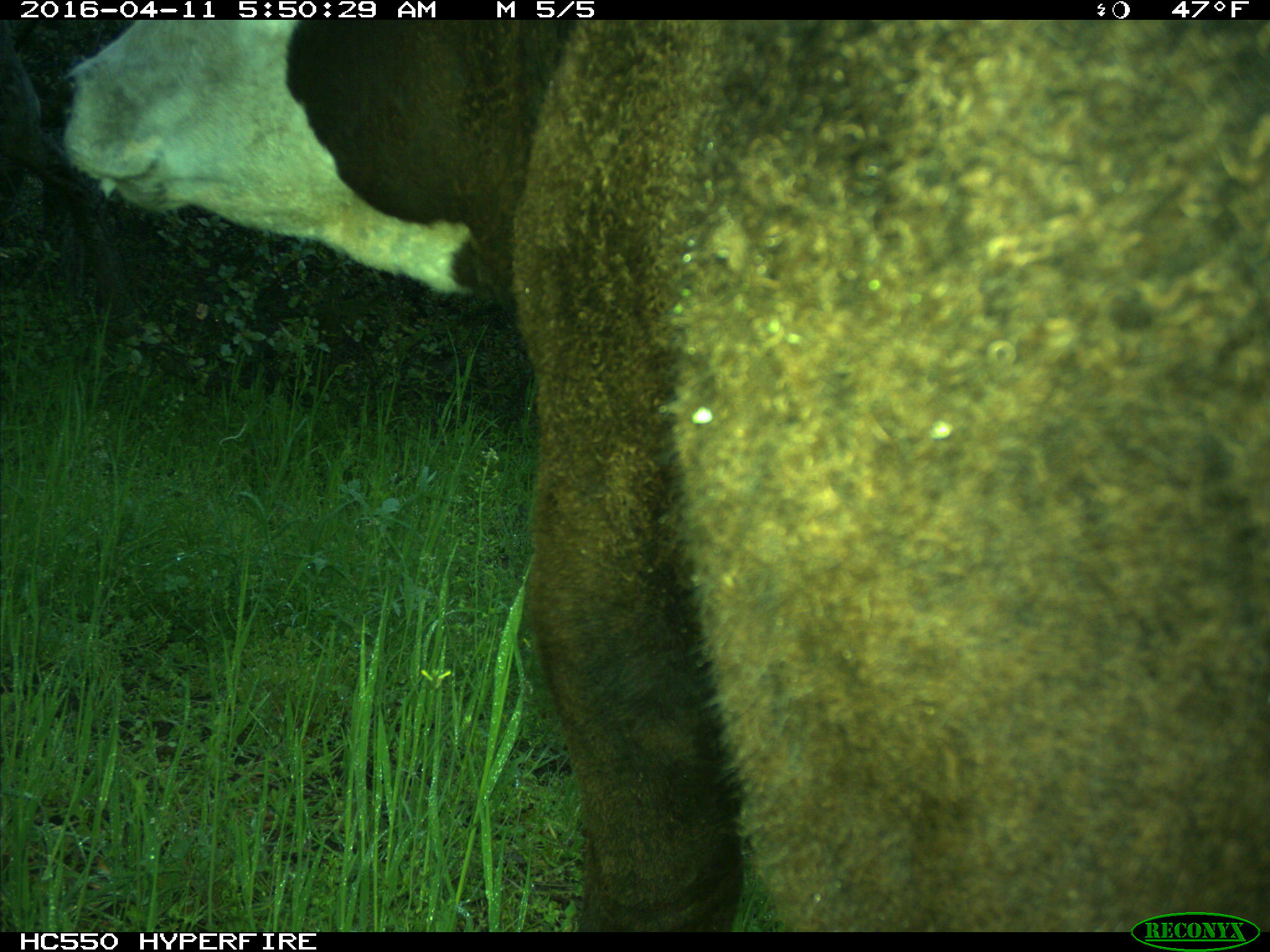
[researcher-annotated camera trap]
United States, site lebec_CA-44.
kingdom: Animalia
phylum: Chordata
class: Mammalia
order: Artiodactyla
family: Bovidae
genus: Bos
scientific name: Bos taurus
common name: domestic cow